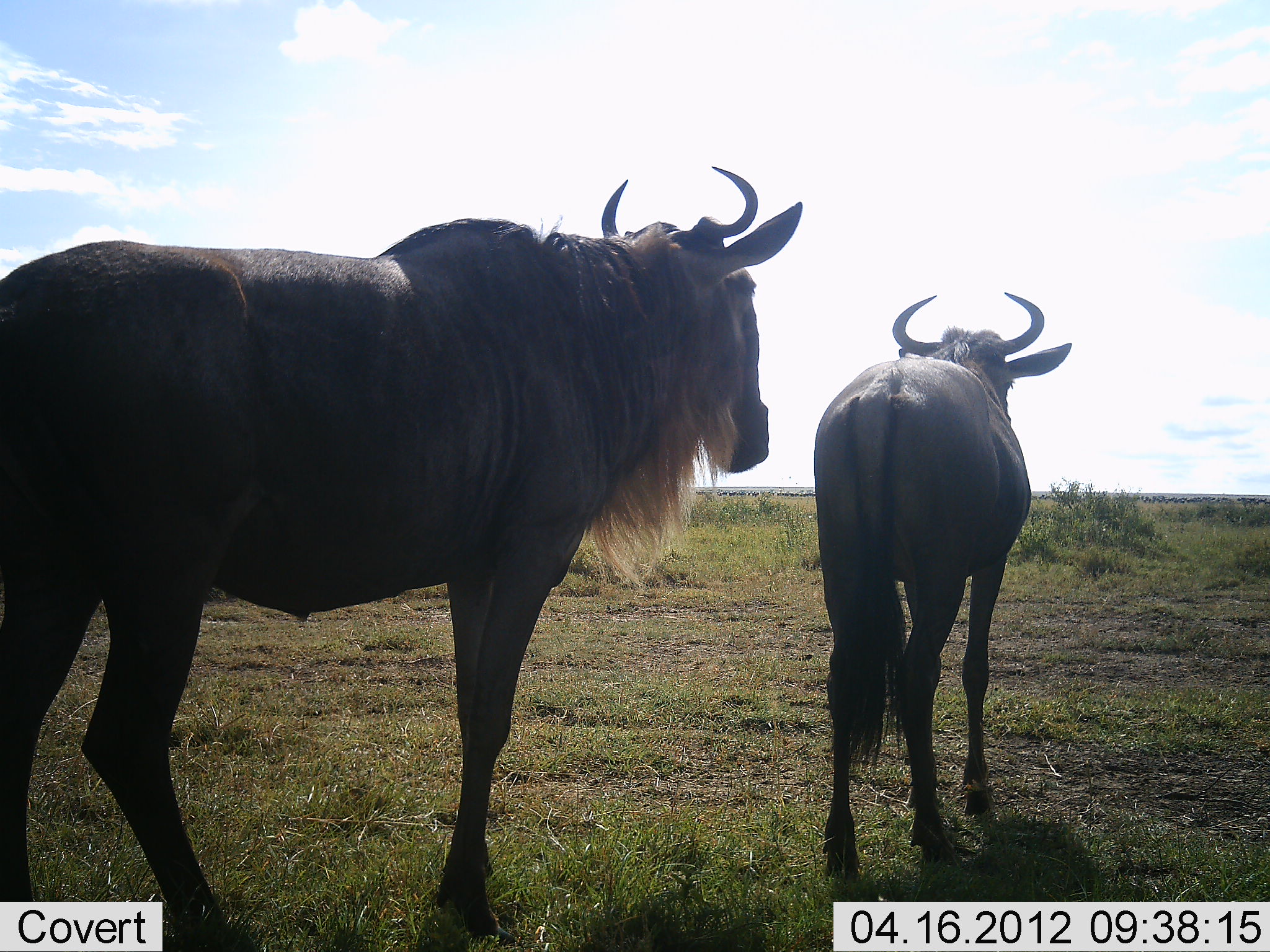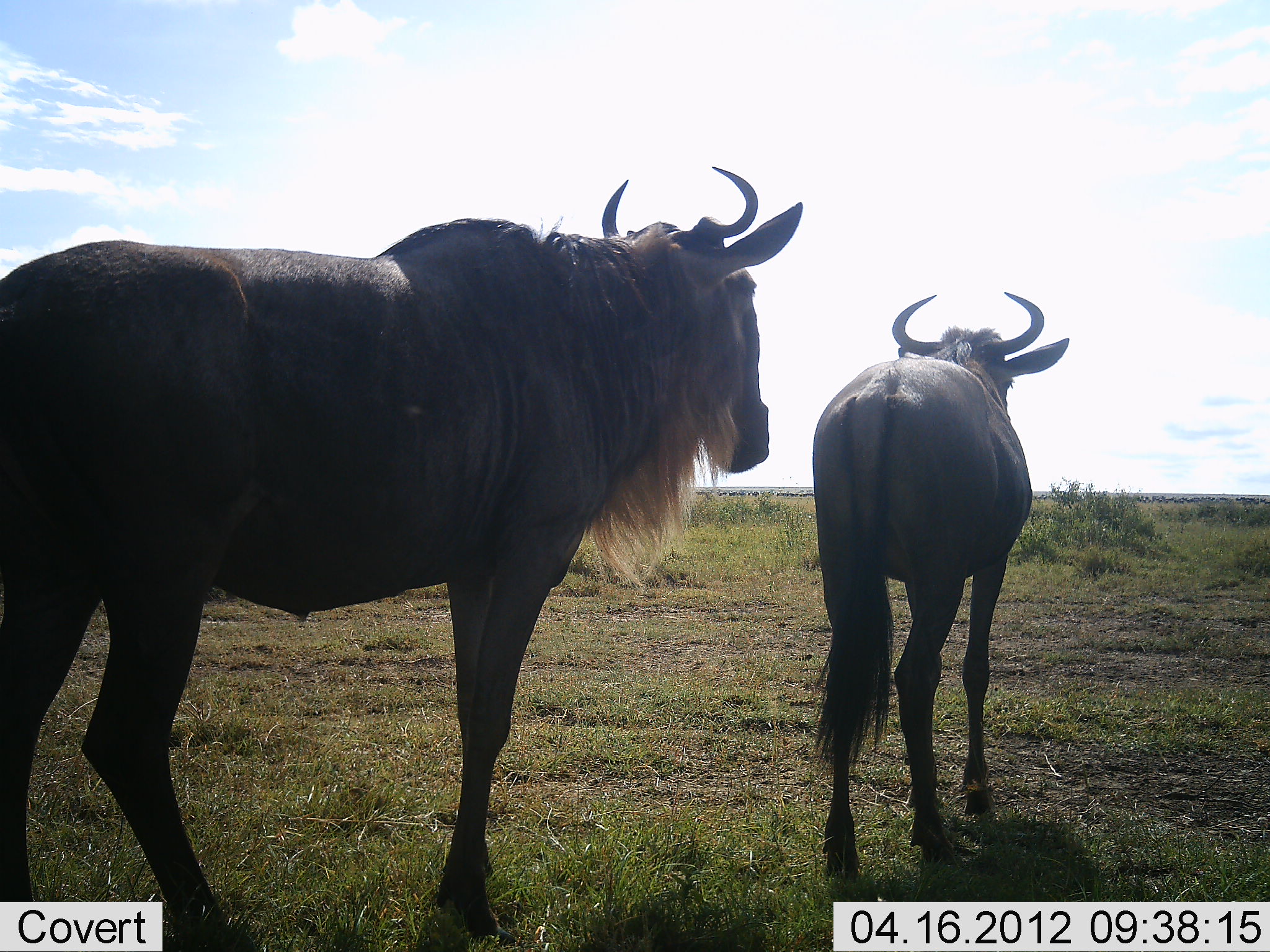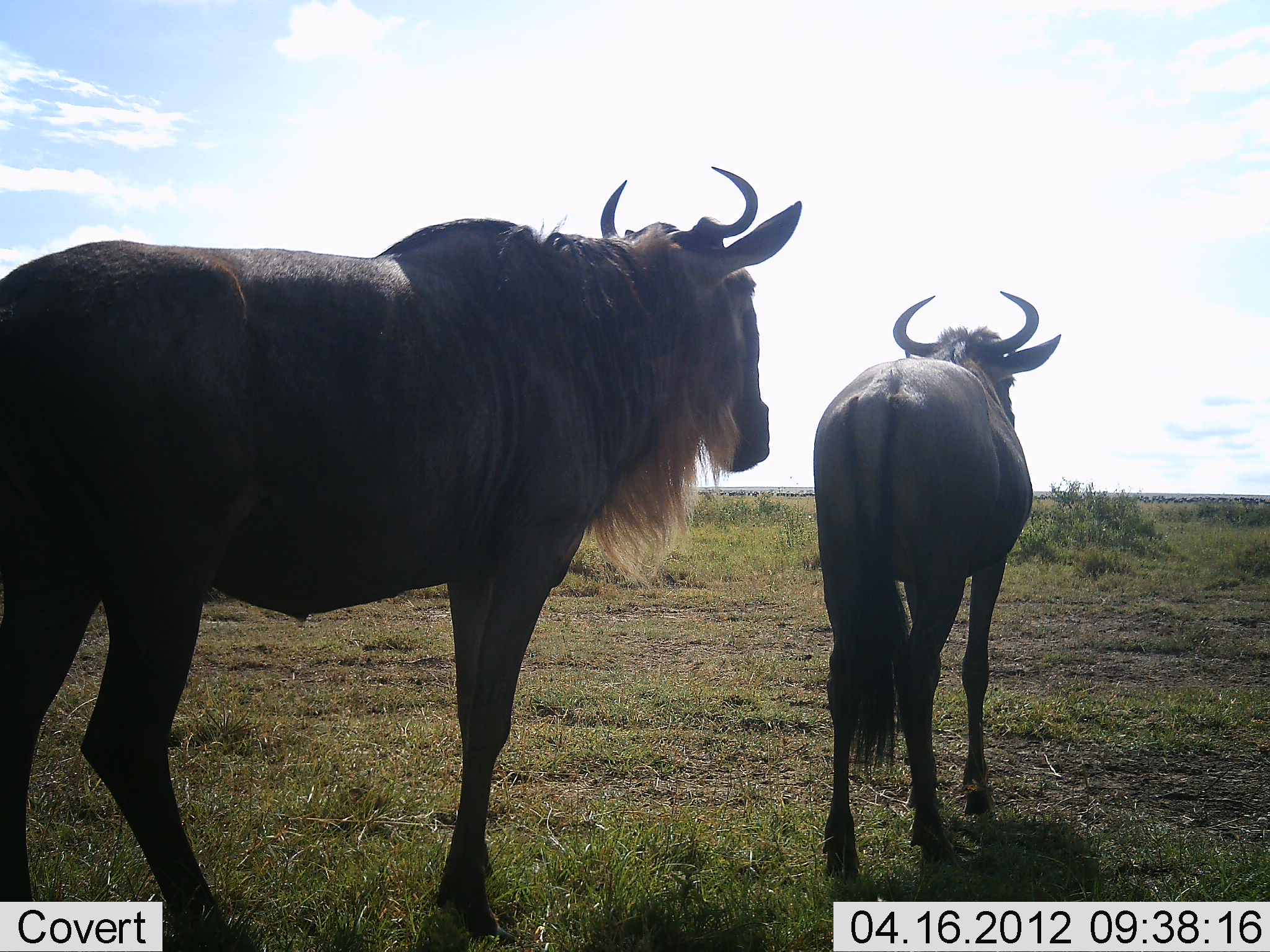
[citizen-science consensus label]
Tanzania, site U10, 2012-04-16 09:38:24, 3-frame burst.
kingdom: Animalia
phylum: Chordata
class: Mammalia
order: Artiodactyla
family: Bovidae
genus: Connochaetes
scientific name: Connochaetes taurinus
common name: blue wildebeest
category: wildebeest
Wildebeest (blue wildebeest) (Connochaetes taurinus), count 2. Behavior (volunteer vote fractions): standing 100%, resting 0%, moving 0%, interacting 0%. Young present (vote fraction): 14%. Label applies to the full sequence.